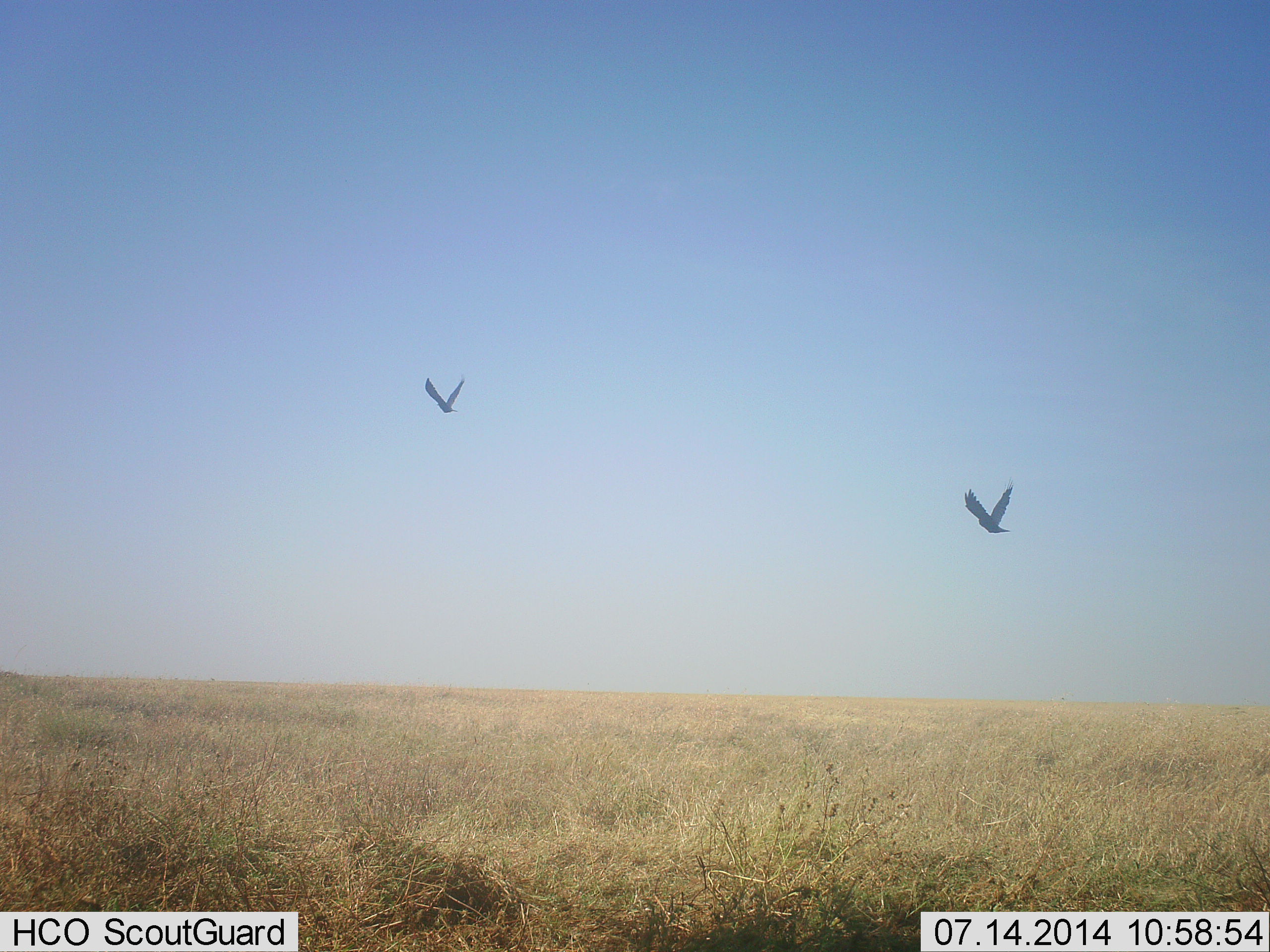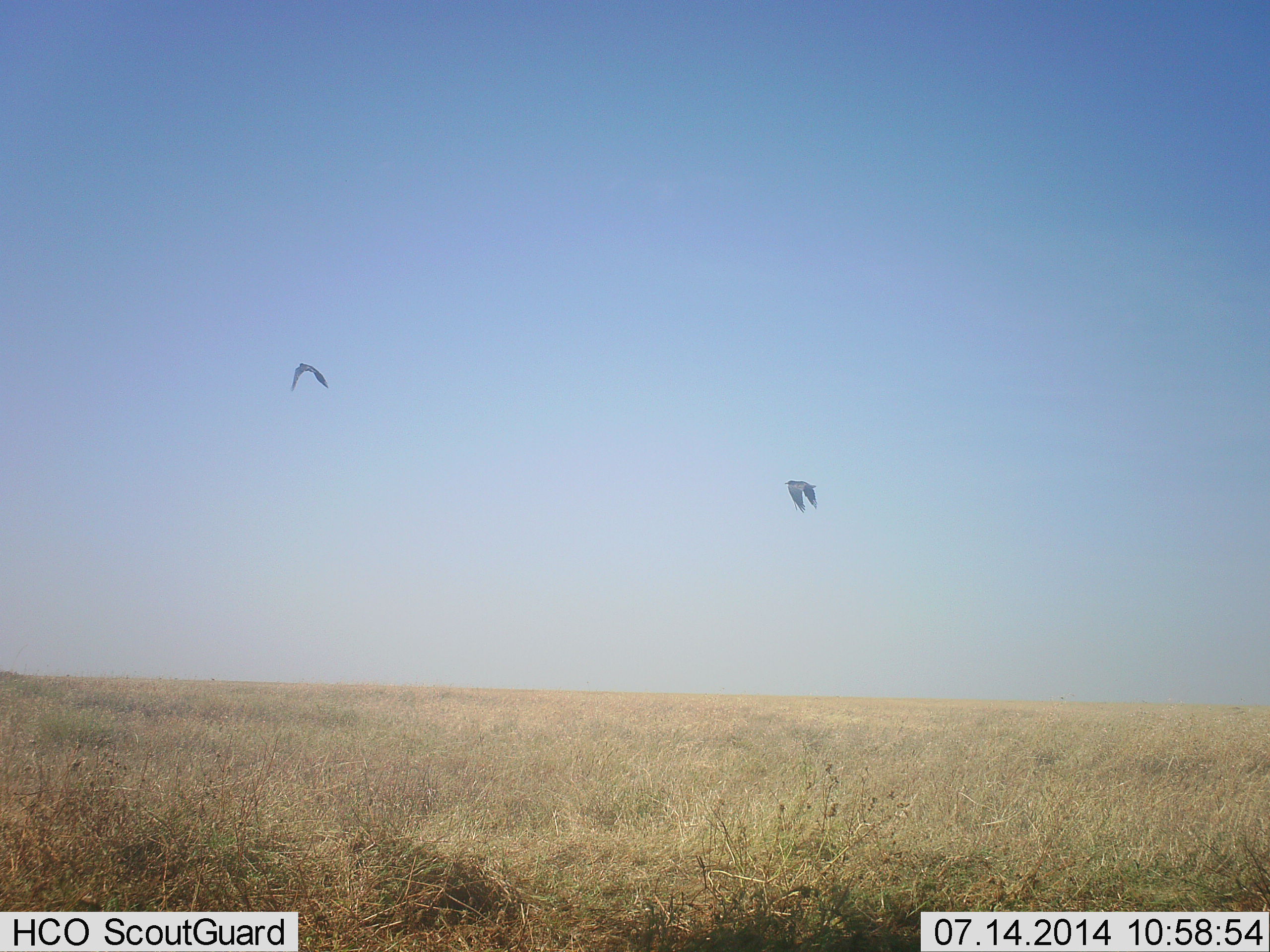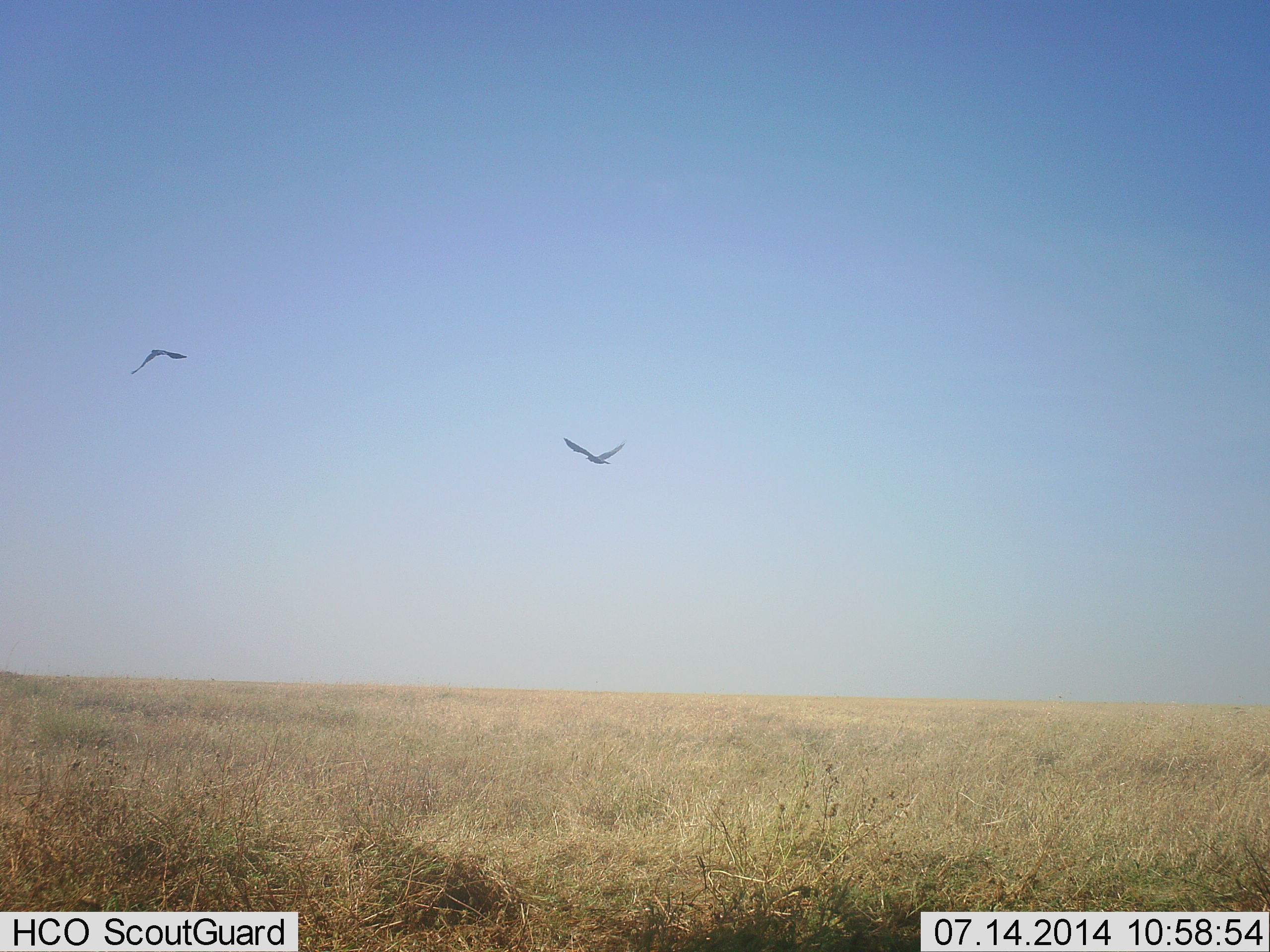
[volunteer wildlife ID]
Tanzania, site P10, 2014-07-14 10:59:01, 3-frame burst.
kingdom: Animalia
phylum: Chordata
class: Aves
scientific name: Aves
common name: bird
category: otherbird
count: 2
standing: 0%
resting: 0%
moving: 100%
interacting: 0%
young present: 0%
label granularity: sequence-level